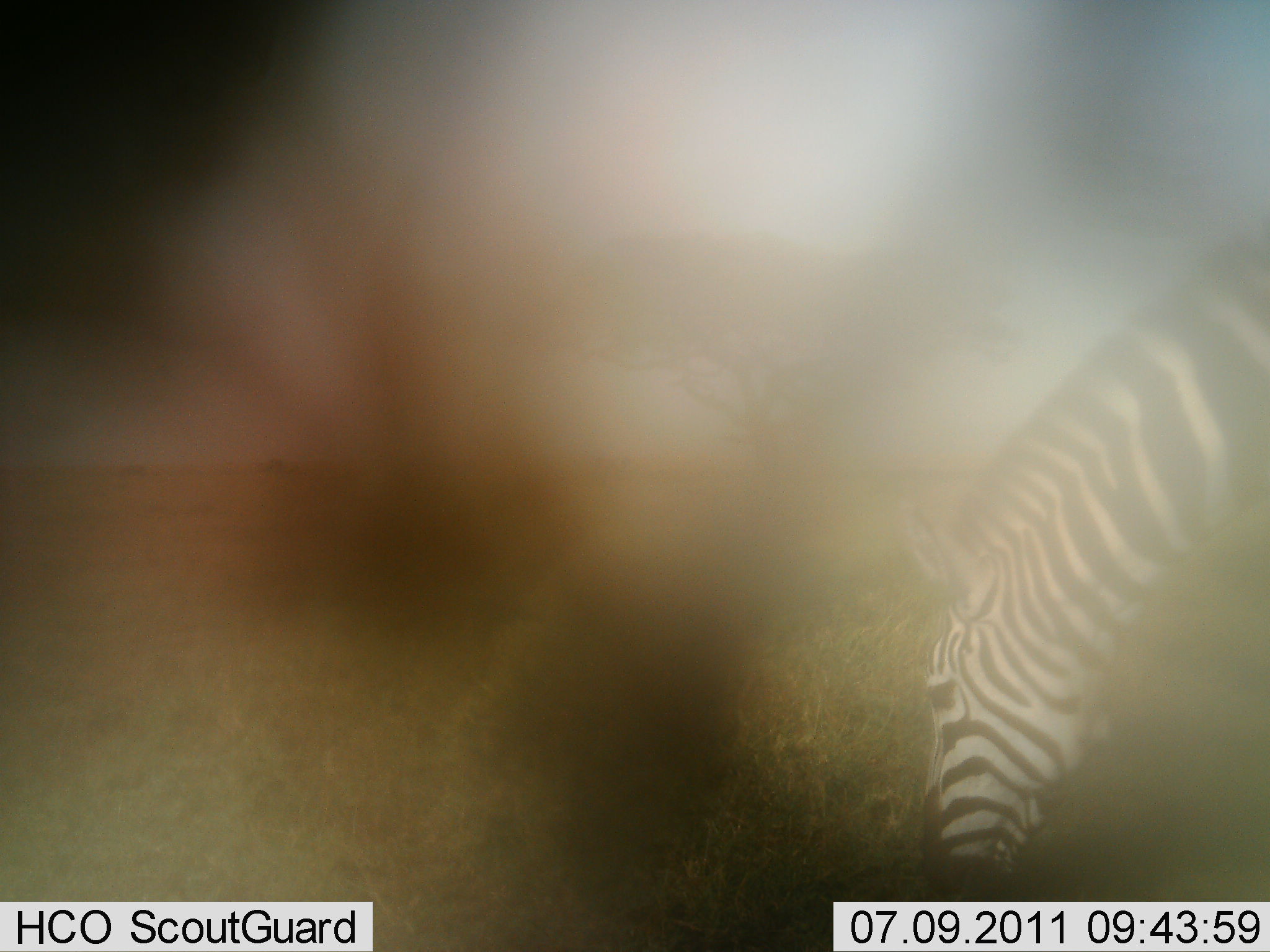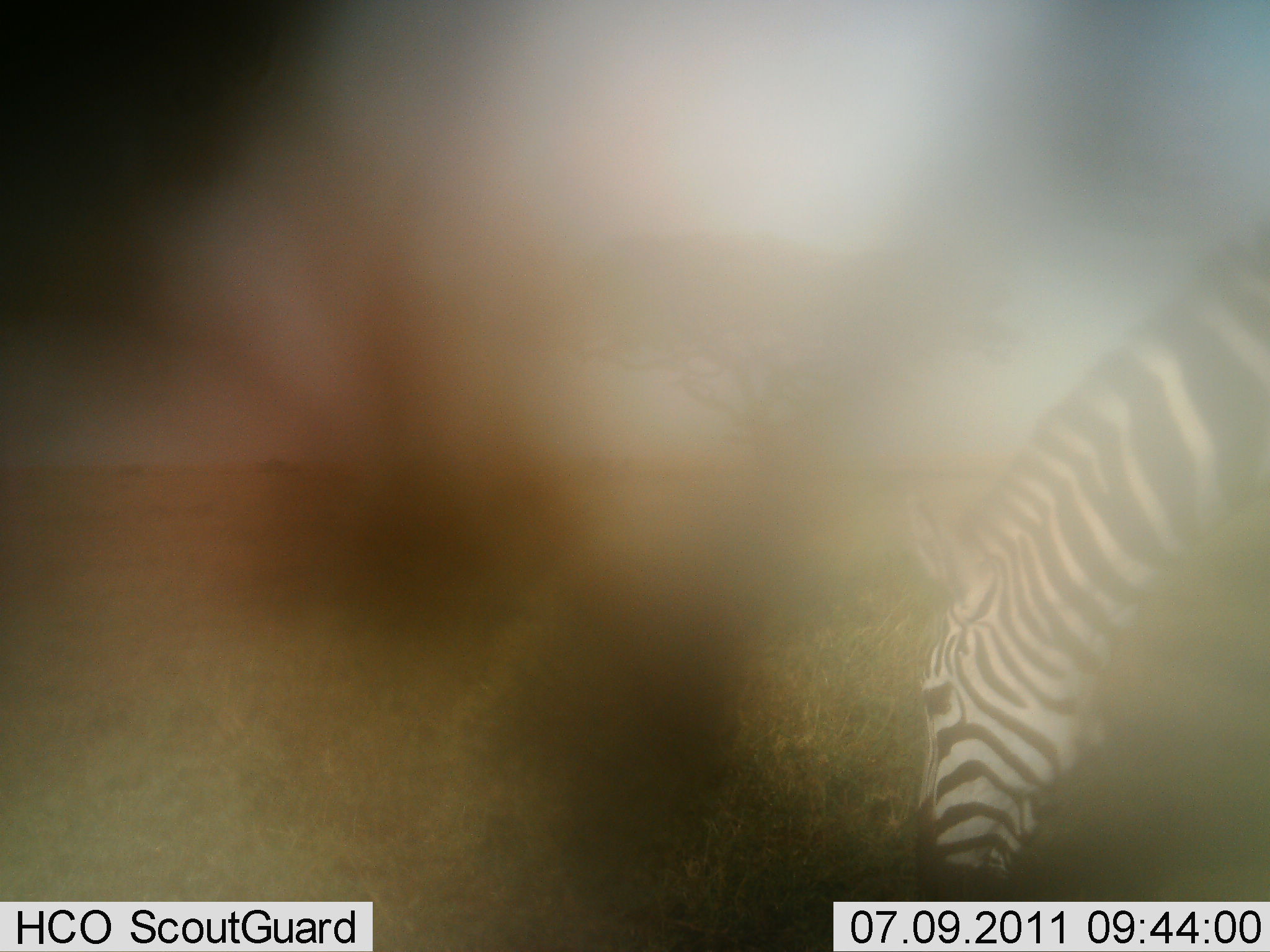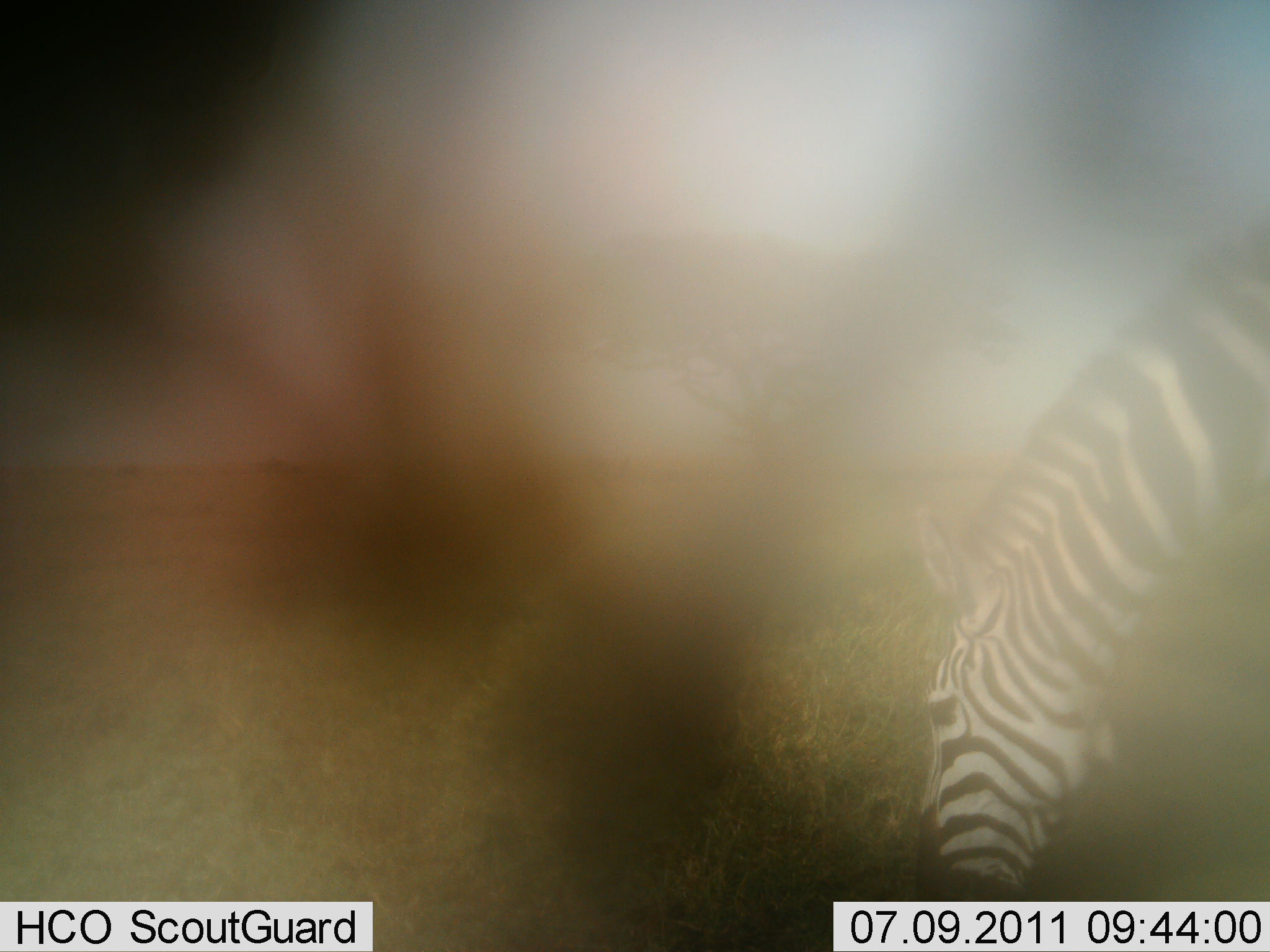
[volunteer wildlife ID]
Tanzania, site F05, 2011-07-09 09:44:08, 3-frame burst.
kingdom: Animalia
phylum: Chordata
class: Mammalia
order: Perissodactyla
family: Equidae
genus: Equus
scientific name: Equus quagga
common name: plains zebra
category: zebra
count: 1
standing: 8%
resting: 0%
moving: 0%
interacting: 0%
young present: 0%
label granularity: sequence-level